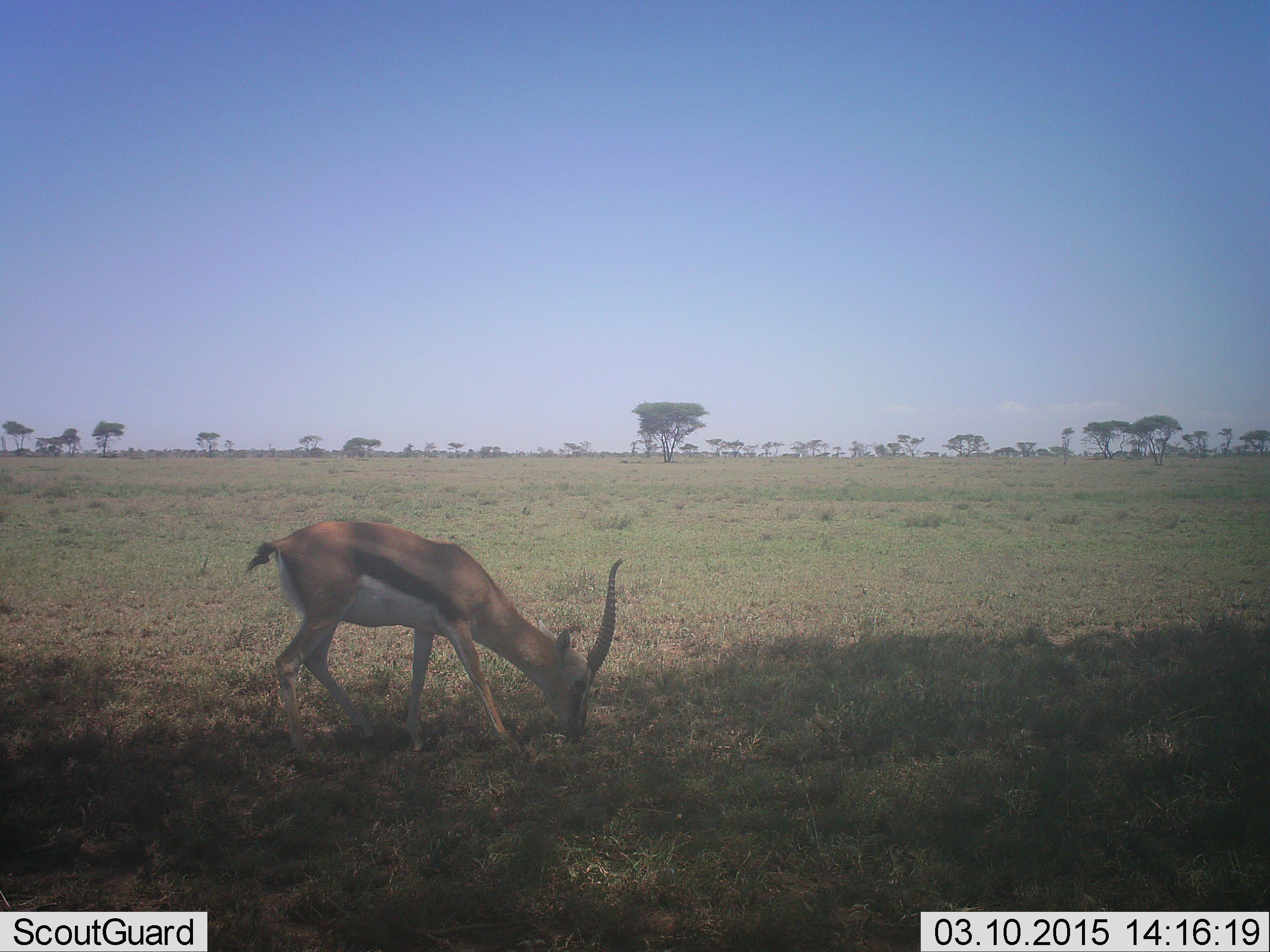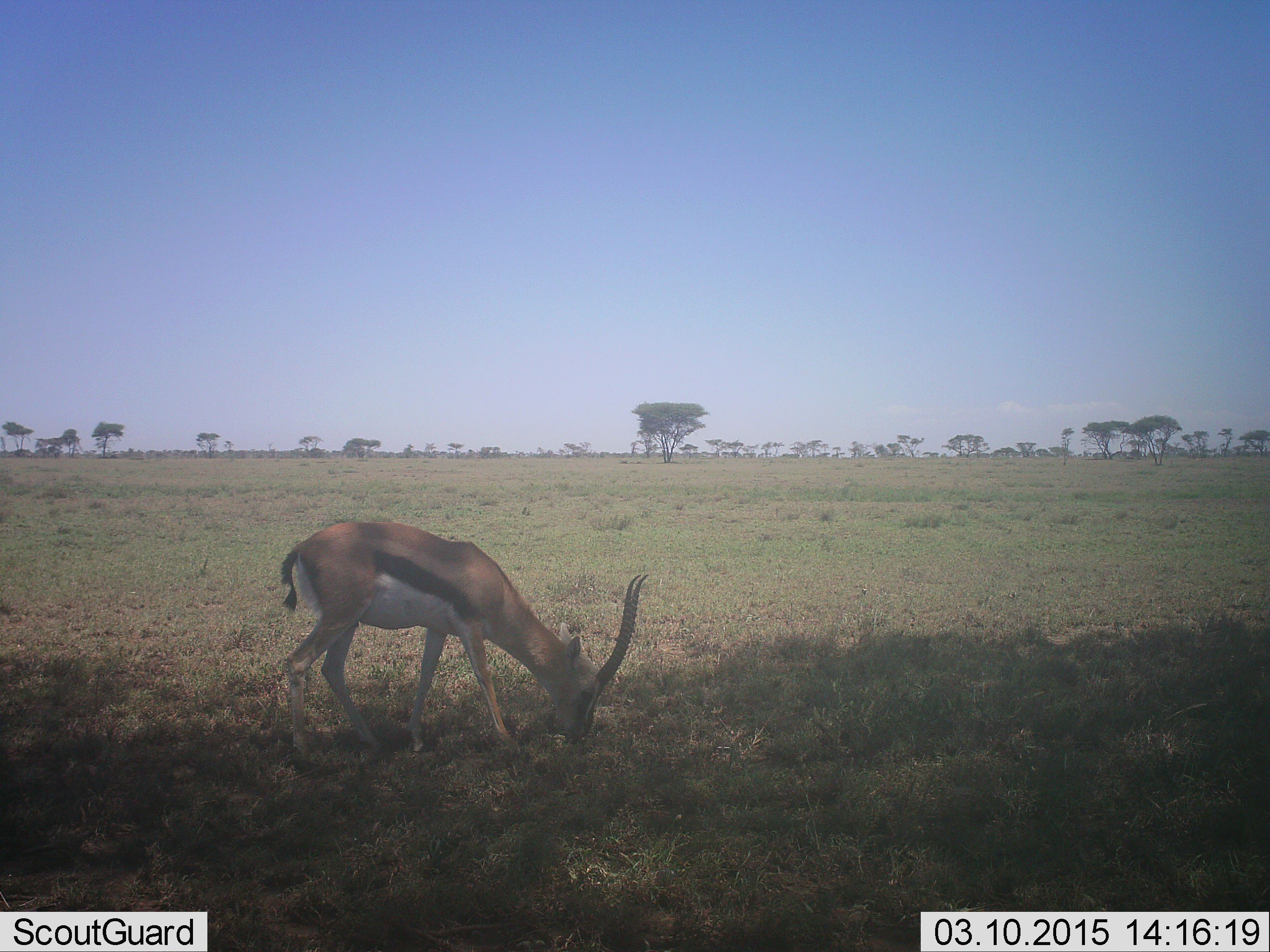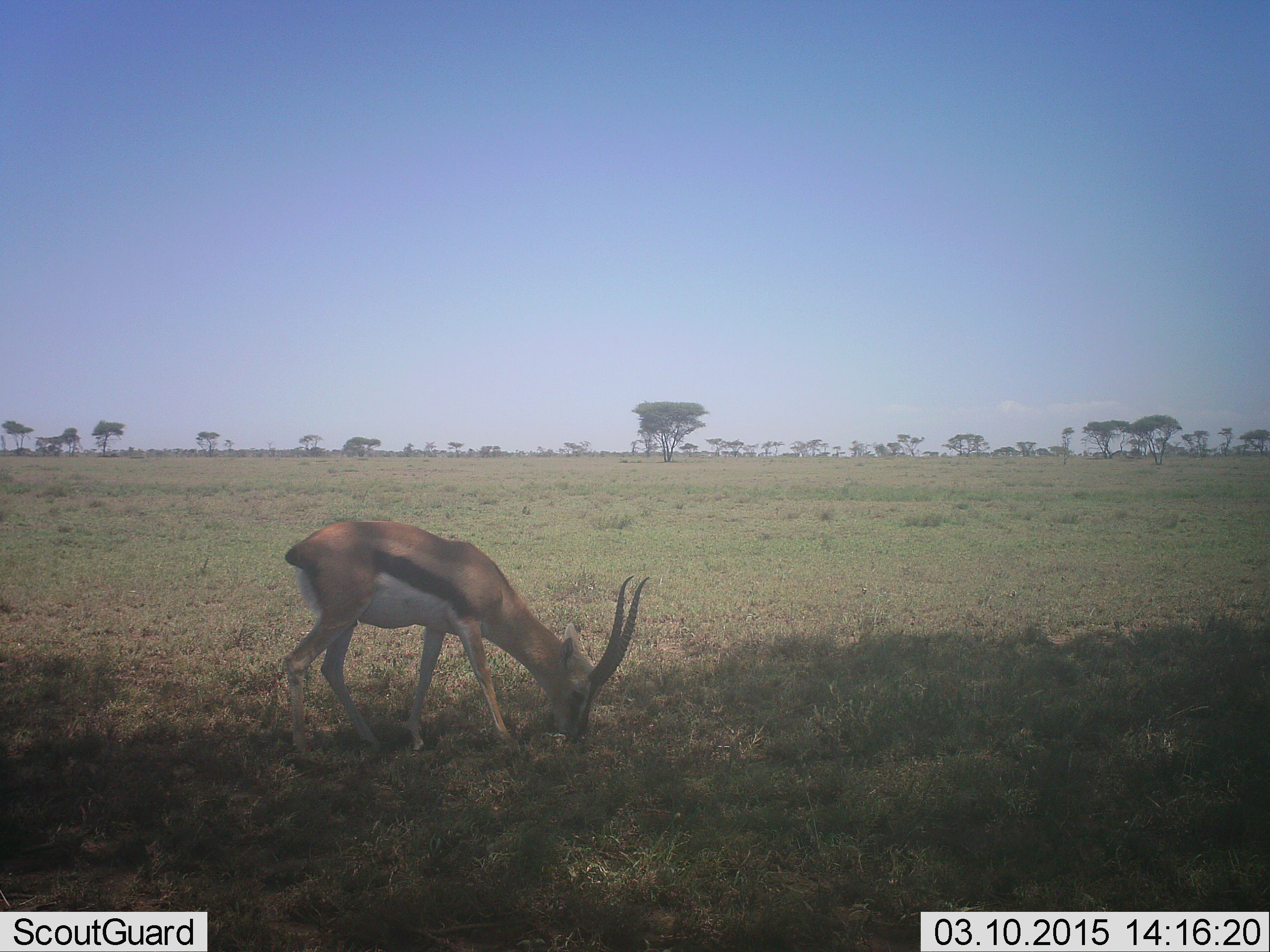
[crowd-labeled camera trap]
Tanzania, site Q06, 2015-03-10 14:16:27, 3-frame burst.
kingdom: Animalia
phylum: Chordata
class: Mammalia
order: Artiodactyla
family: Bovidae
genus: Eudorcas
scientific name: Eudorcas thomsonii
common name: thomson's gazelle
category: gazellethomsons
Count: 1.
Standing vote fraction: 30%.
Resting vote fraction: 0%.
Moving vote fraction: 0%.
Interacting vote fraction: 0%.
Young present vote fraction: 0%.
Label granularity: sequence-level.